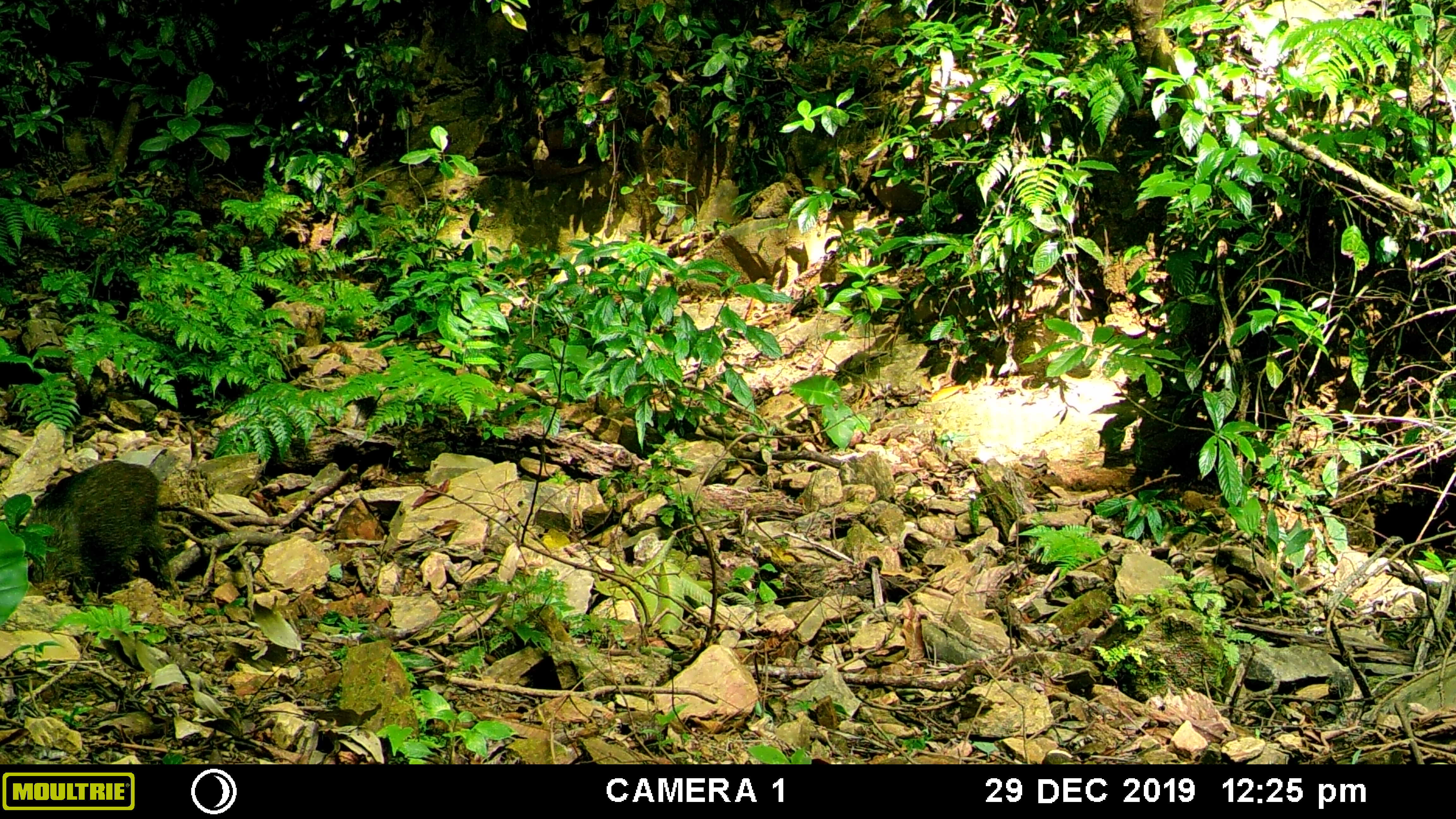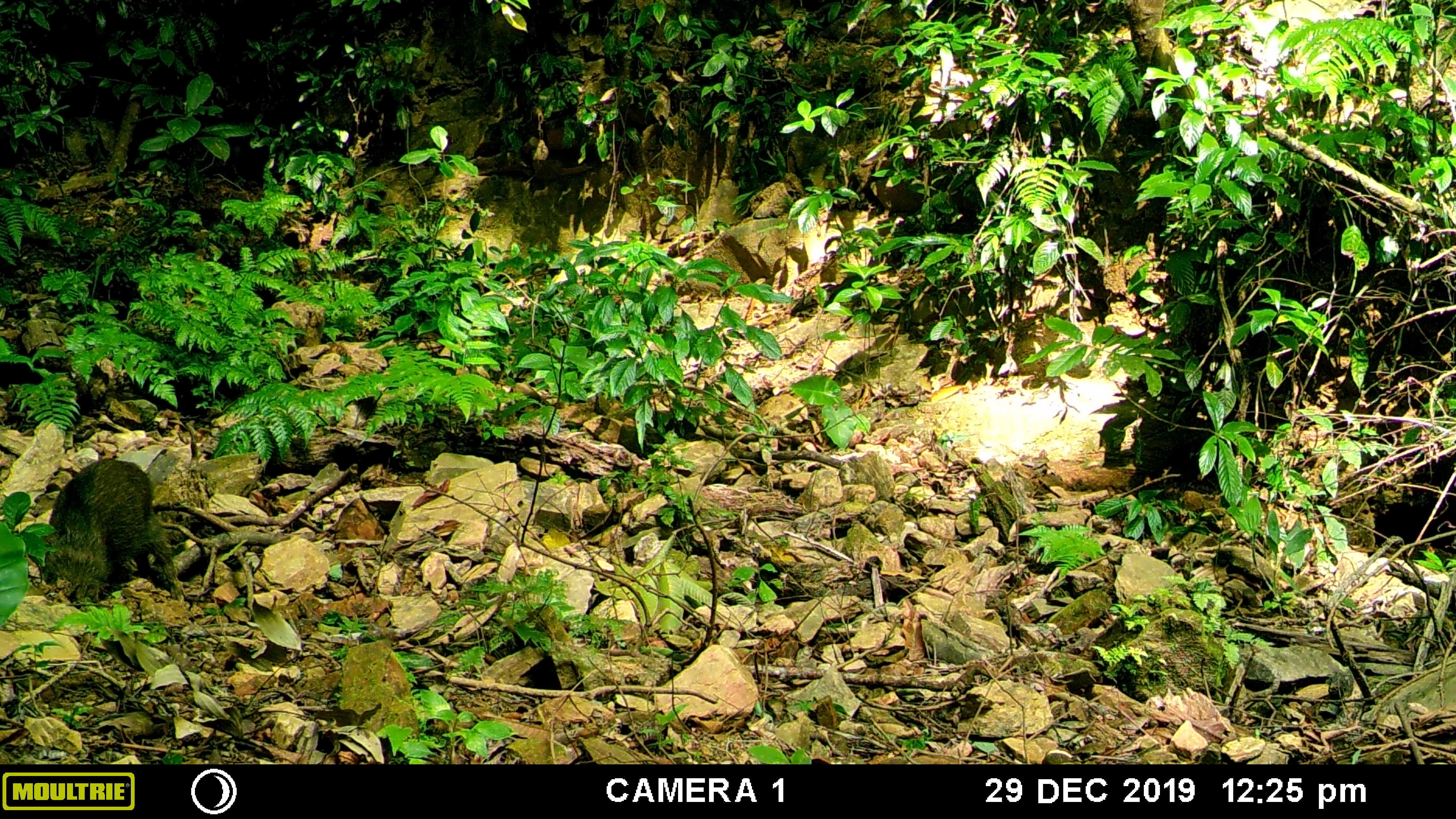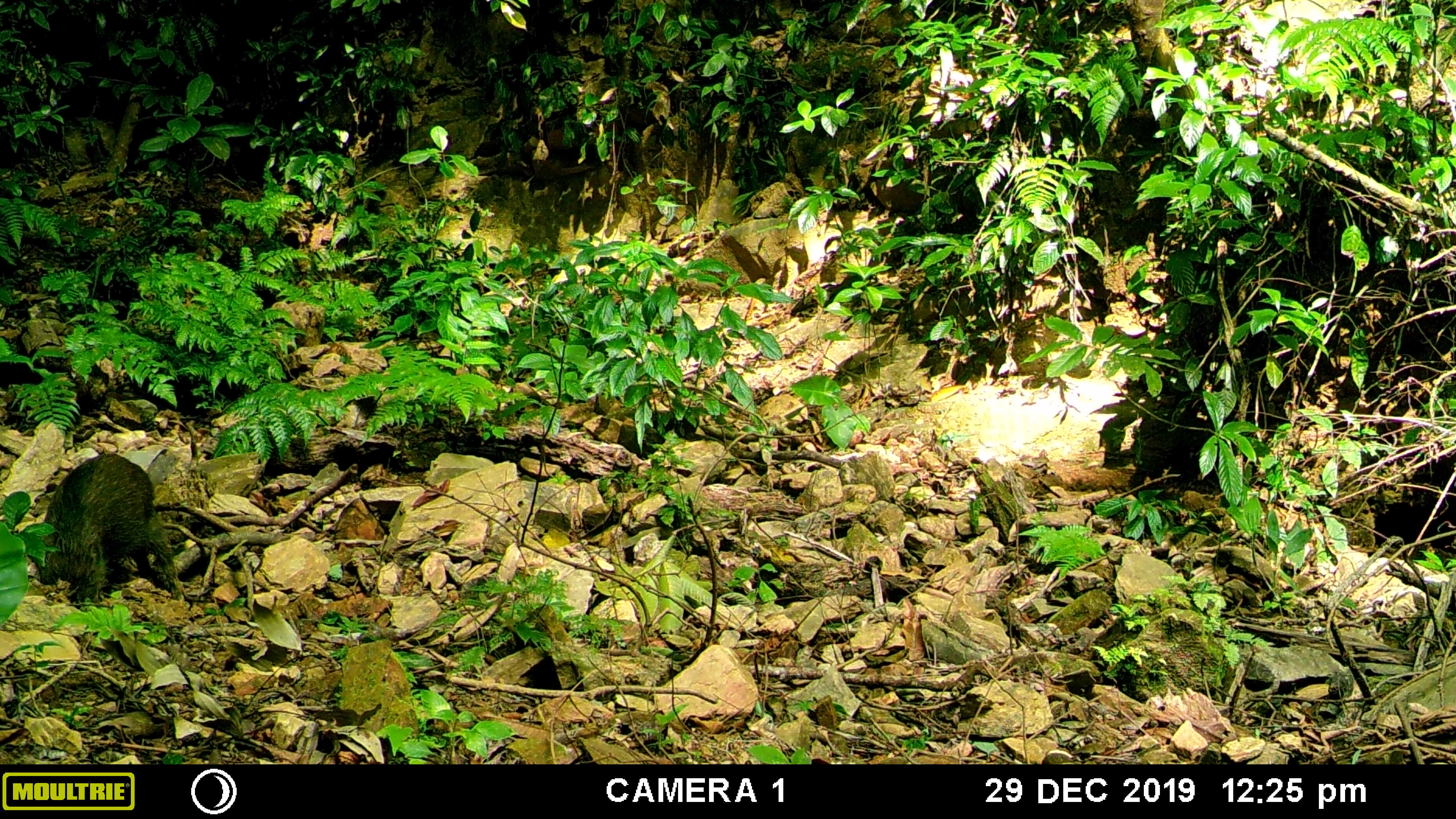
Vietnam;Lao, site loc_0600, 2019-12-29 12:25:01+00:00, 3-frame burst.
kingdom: Animalia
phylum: Chordata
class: Mammalia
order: Artiodactyla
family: Suidae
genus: Sus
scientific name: Sus scrofa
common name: eurasian wild pig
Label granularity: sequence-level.